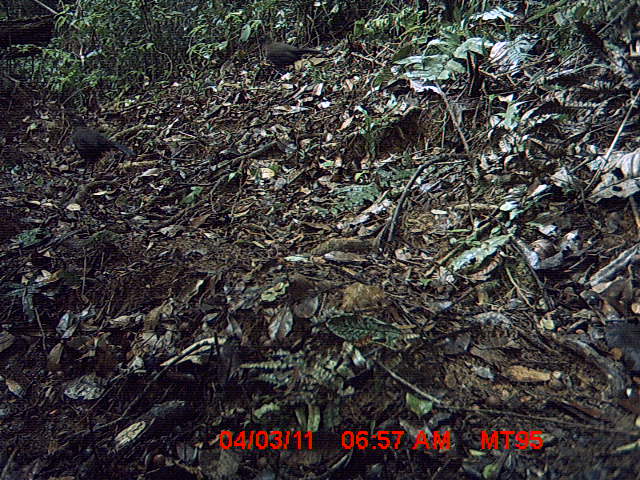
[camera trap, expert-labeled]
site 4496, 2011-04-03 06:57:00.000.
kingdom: Animalia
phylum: Chordata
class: Aves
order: Cuculiformes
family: Cuculidae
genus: Coua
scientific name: Coua serriana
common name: red-breasted coua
Coua serriana (red-breasted coua), count 2.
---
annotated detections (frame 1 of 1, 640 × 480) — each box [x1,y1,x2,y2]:
coua serriana: [66,115,134,180]; [256,33,323,74]